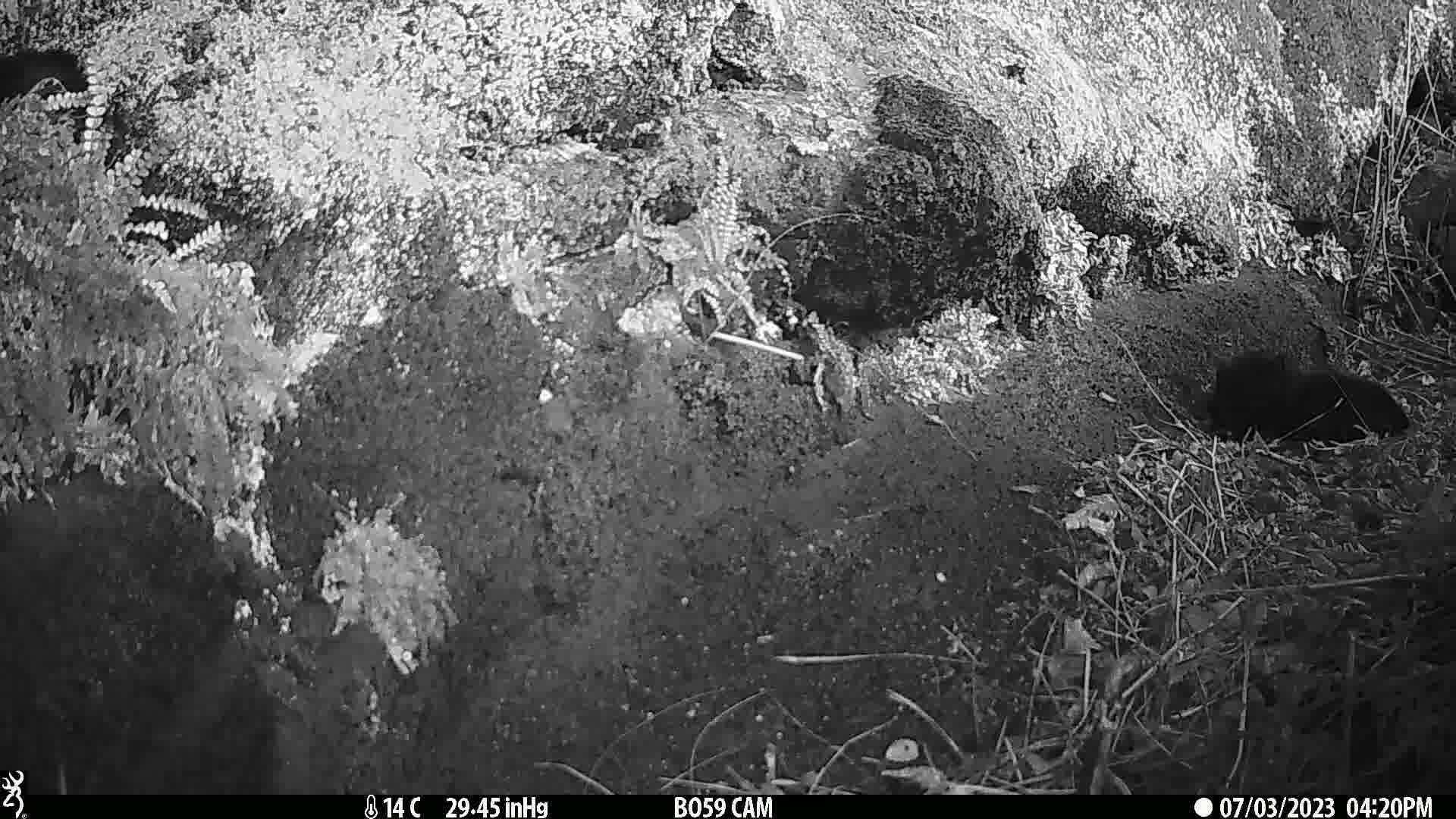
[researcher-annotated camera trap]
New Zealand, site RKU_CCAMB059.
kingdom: Animalia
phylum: Chordata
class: Mammalia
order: Carnivora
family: Felidae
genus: Felis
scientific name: Felis catus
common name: domestic cat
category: cat